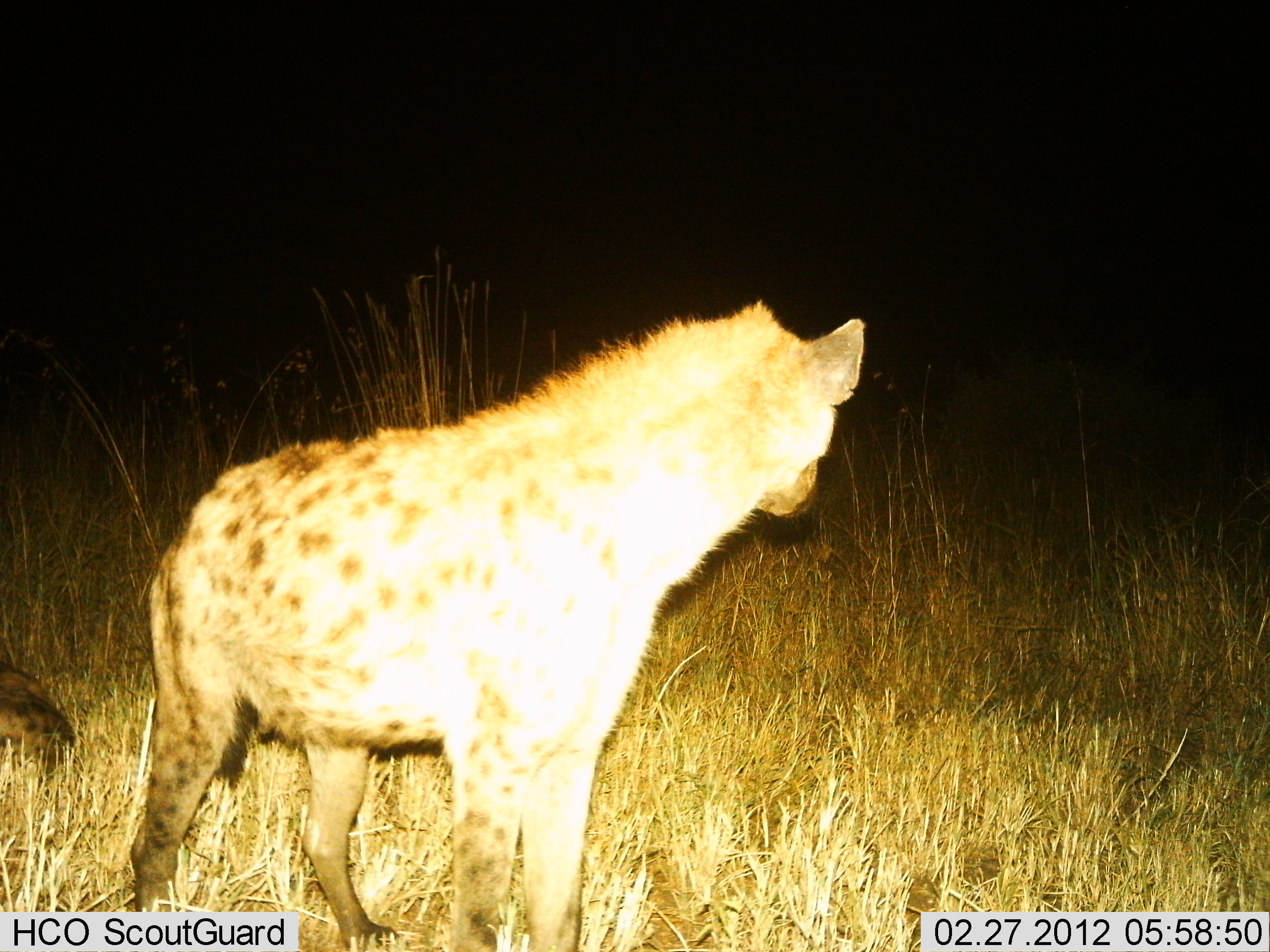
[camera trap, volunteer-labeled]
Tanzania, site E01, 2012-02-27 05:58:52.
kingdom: Animalia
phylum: Chordata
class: Mammalia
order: Carnivora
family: Hyaenidae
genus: Crocuta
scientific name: Crocuta crocuta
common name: spotted hyena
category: hyenaspotted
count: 1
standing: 95%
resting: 43%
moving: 5%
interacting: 0%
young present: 0%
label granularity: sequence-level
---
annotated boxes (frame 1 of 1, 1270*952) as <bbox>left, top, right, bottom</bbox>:
animal: <bbox>125, 297, 862, 950</bbox>; <bbox>3, 655, 83, 782</bbox>